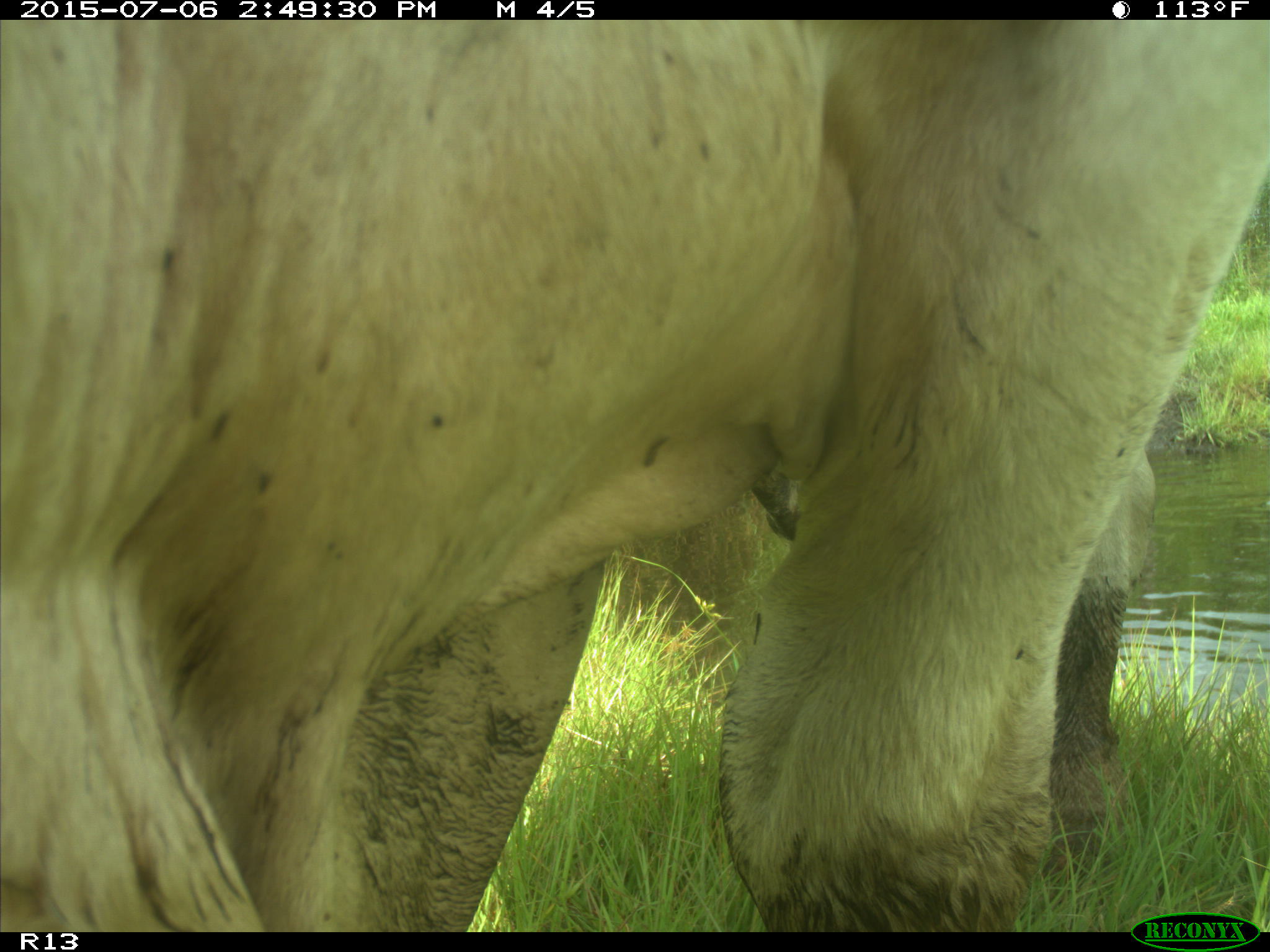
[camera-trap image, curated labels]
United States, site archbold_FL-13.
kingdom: Animalia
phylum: Chordata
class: Mammalia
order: Artiodactyla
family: Bovidae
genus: Bos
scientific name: Bos taurus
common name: domestic cow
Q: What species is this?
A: Bos taurus (domestic cow).